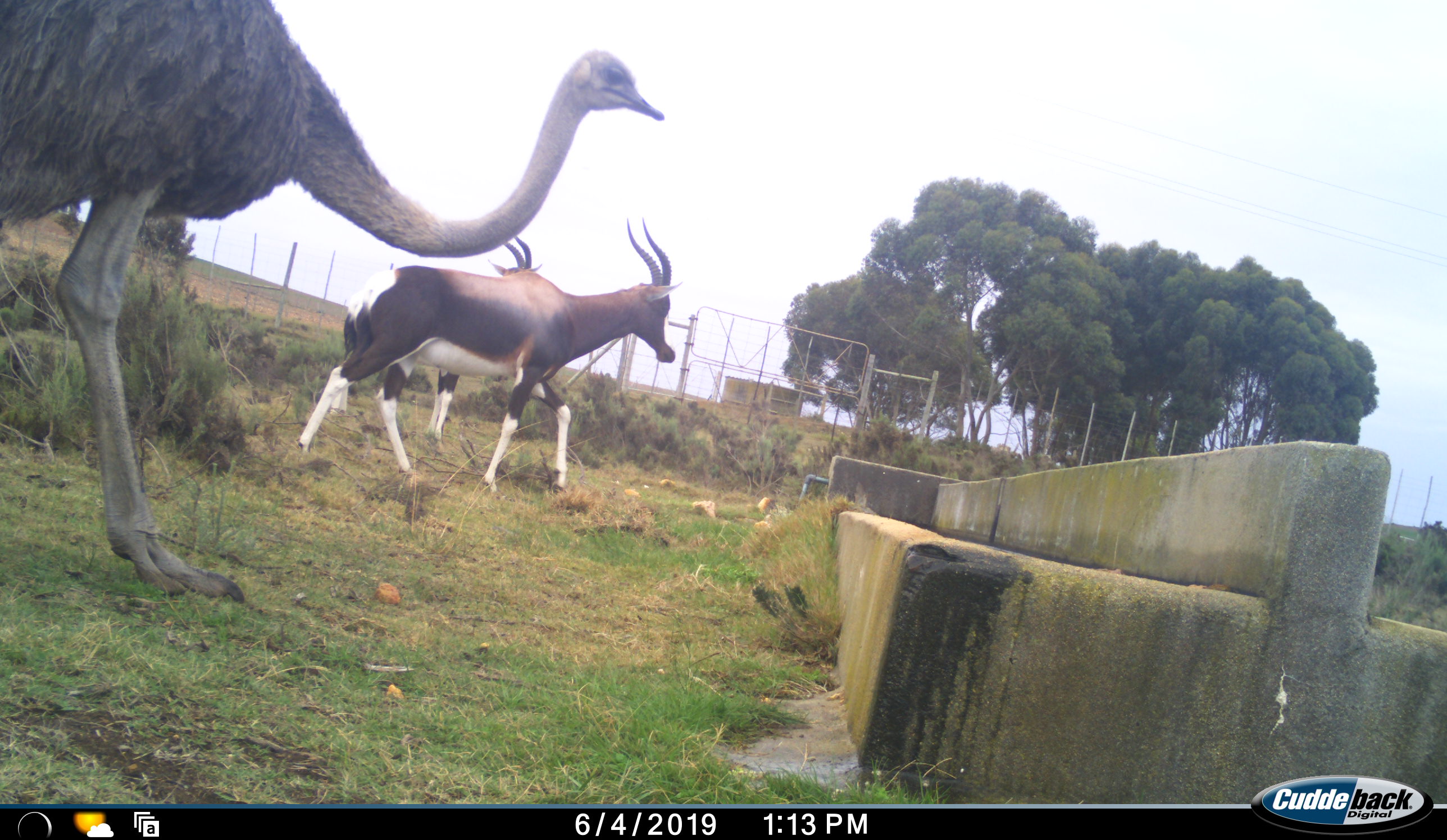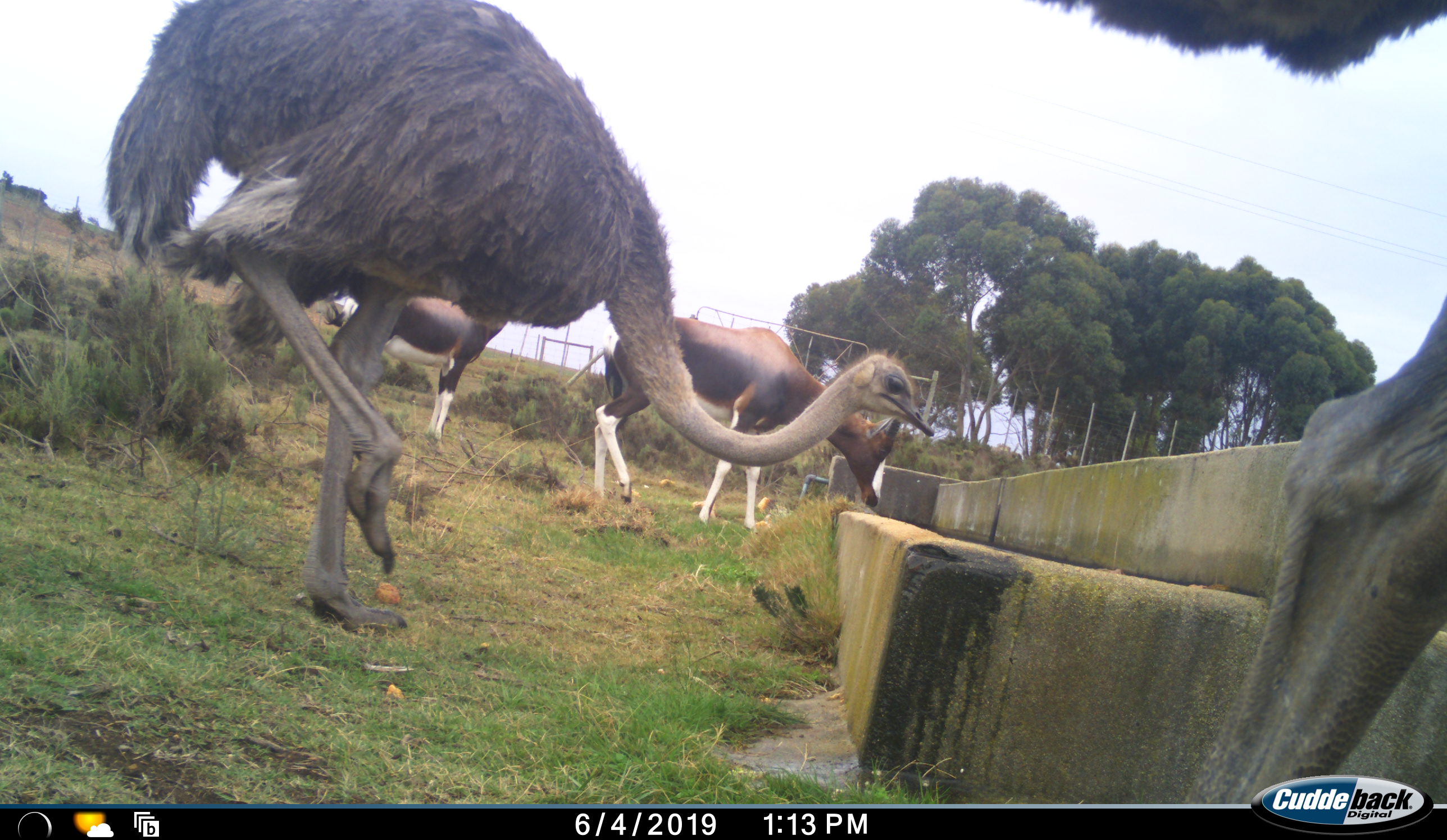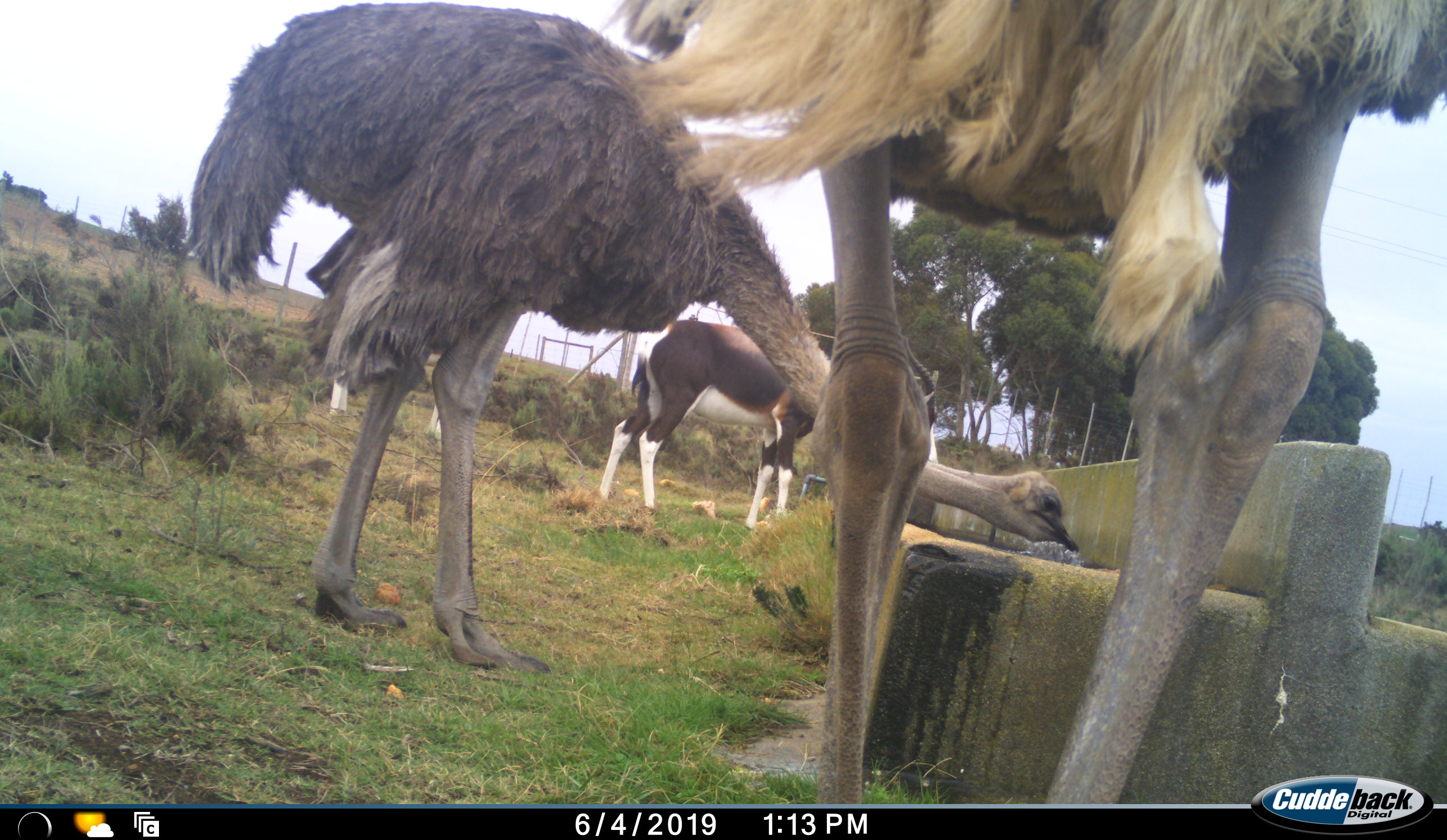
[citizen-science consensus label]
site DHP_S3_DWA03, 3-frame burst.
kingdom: Animalia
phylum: Chordata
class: Mammalia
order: Artiodactyla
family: Bovidae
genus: Damaliscus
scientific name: Damaliscus pygargus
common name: bontebok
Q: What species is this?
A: Bontebok (Damaliscus pygargus).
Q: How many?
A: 2.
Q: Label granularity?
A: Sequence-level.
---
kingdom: Animalia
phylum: Chordata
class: Aves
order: Struthioniformes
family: Struthionidae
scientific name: Struthionidae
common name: ostrich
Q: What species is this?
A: Ostrich (Struthionidae).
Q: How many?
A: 2.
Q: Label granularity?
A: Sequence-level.